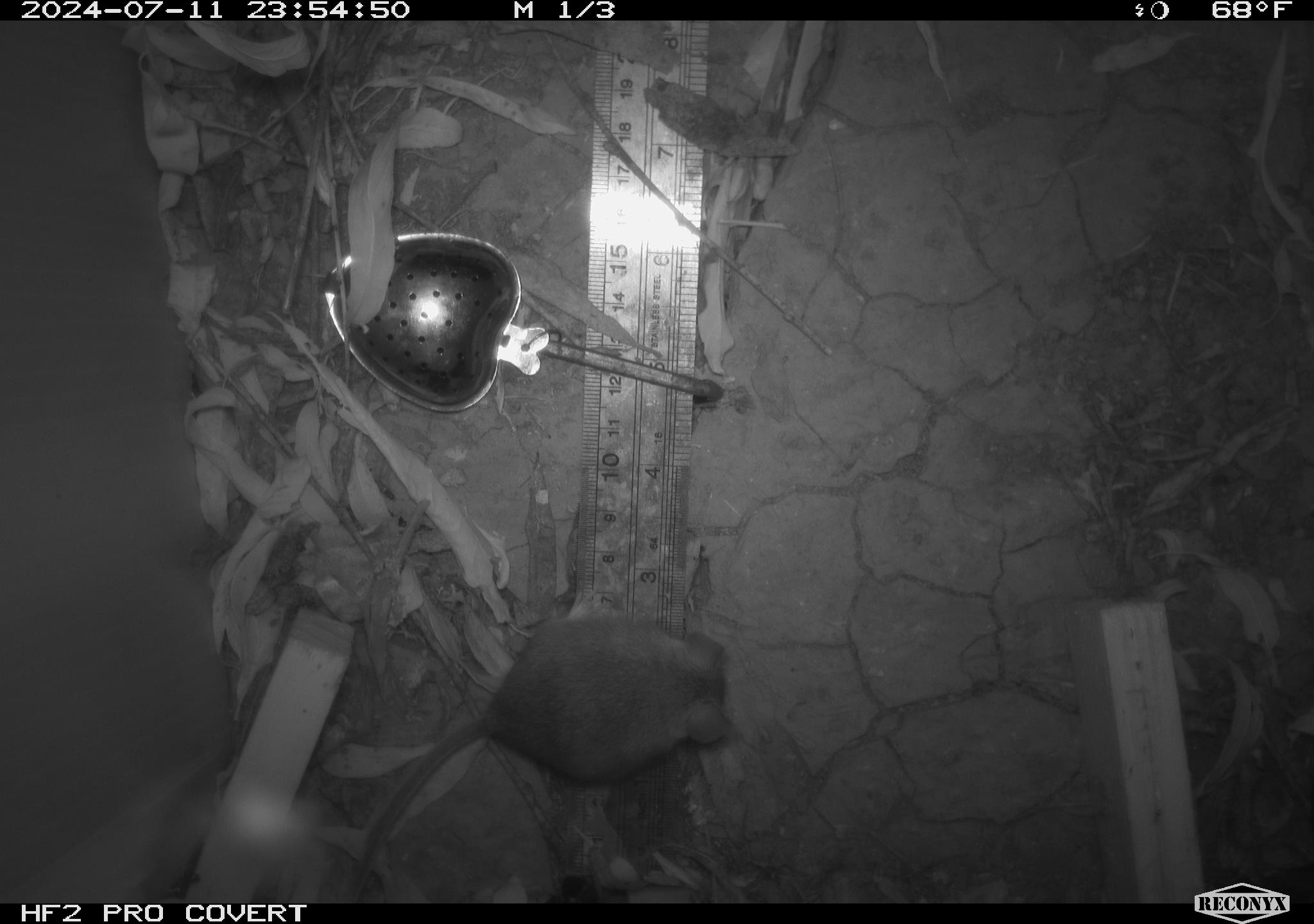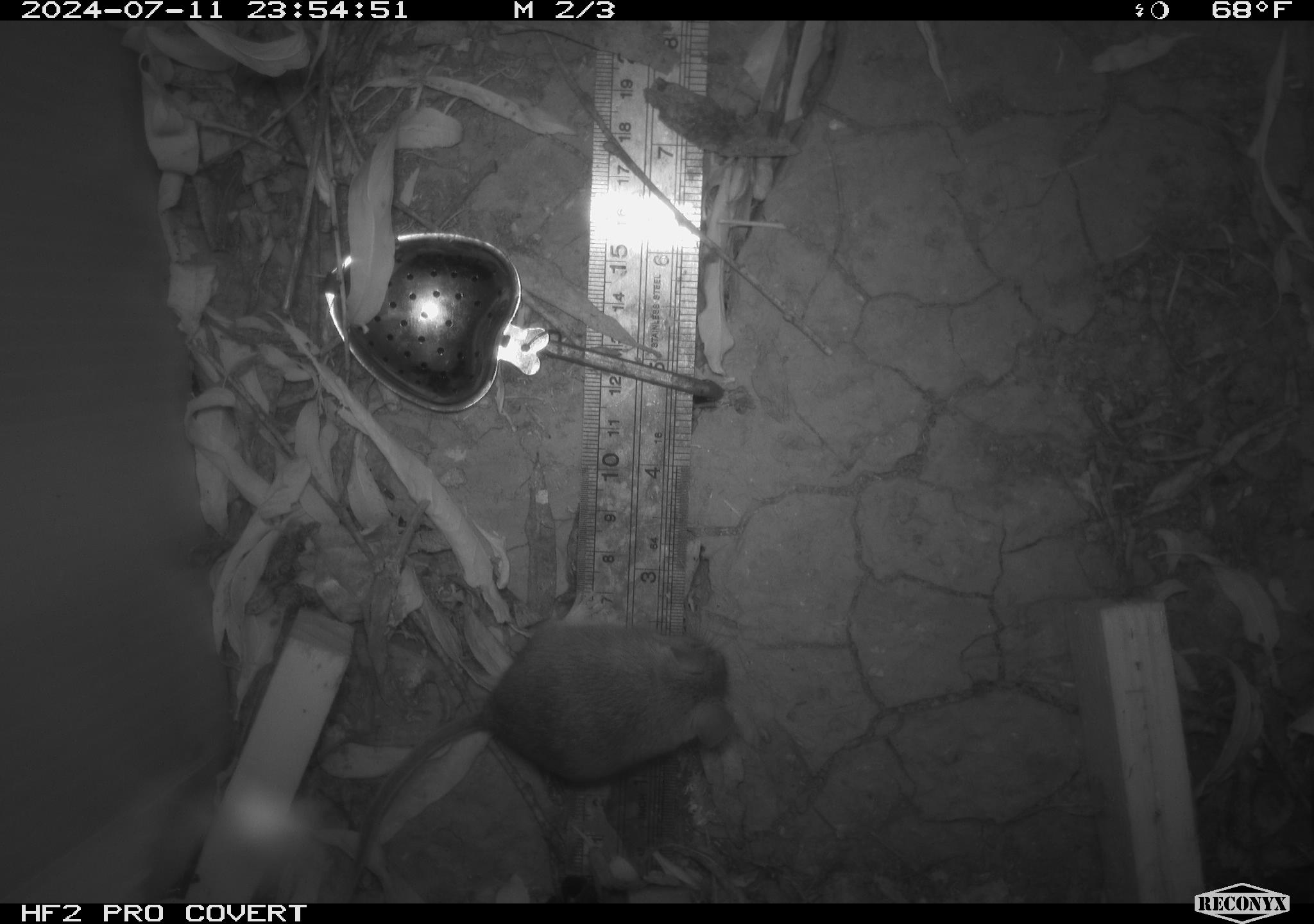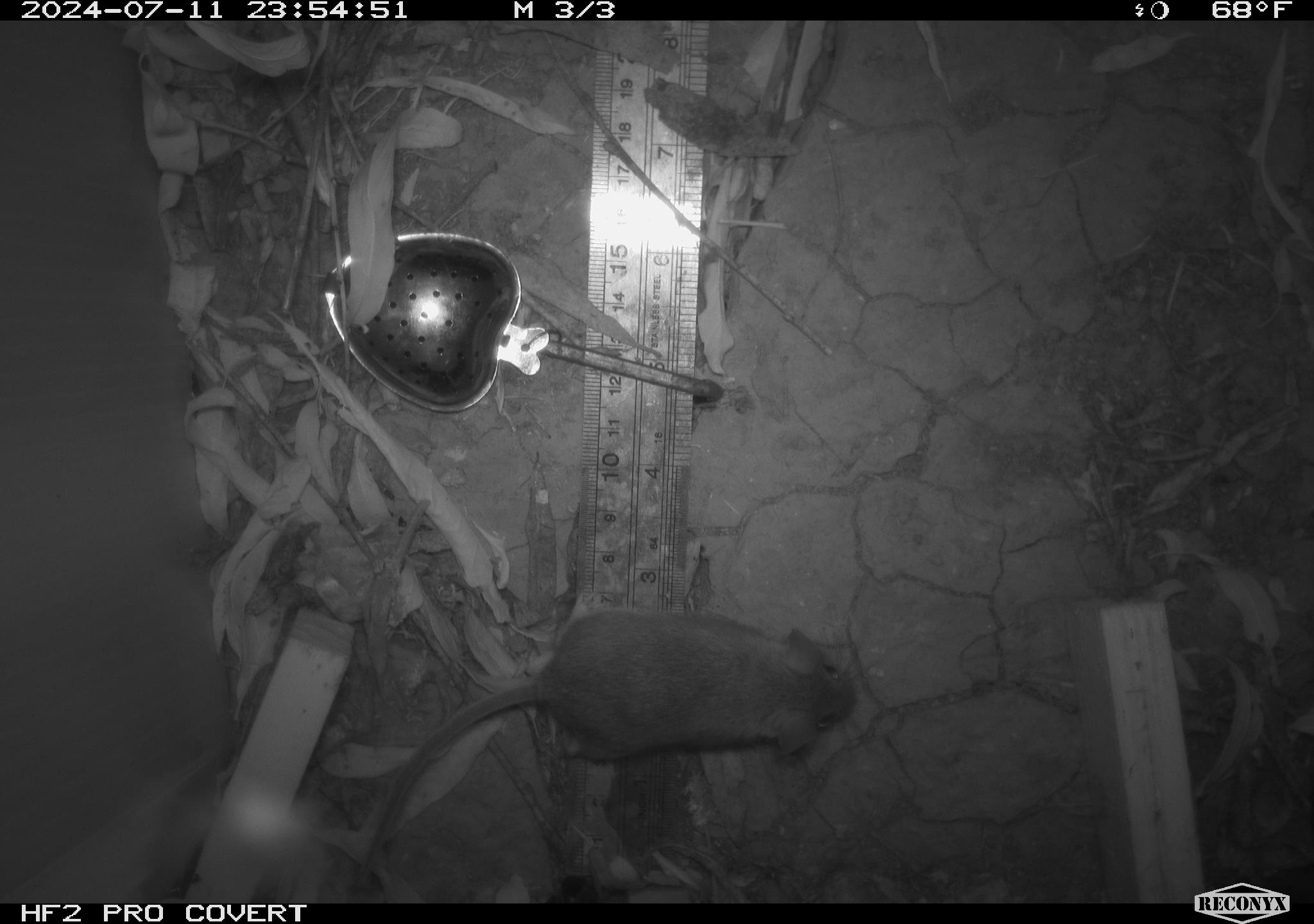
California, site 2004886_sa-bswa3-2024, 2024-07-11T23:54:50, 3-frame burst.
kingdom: Animalia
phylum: Chordata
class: Mammalia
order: Rodentia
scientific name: Rodentia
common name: mouse species